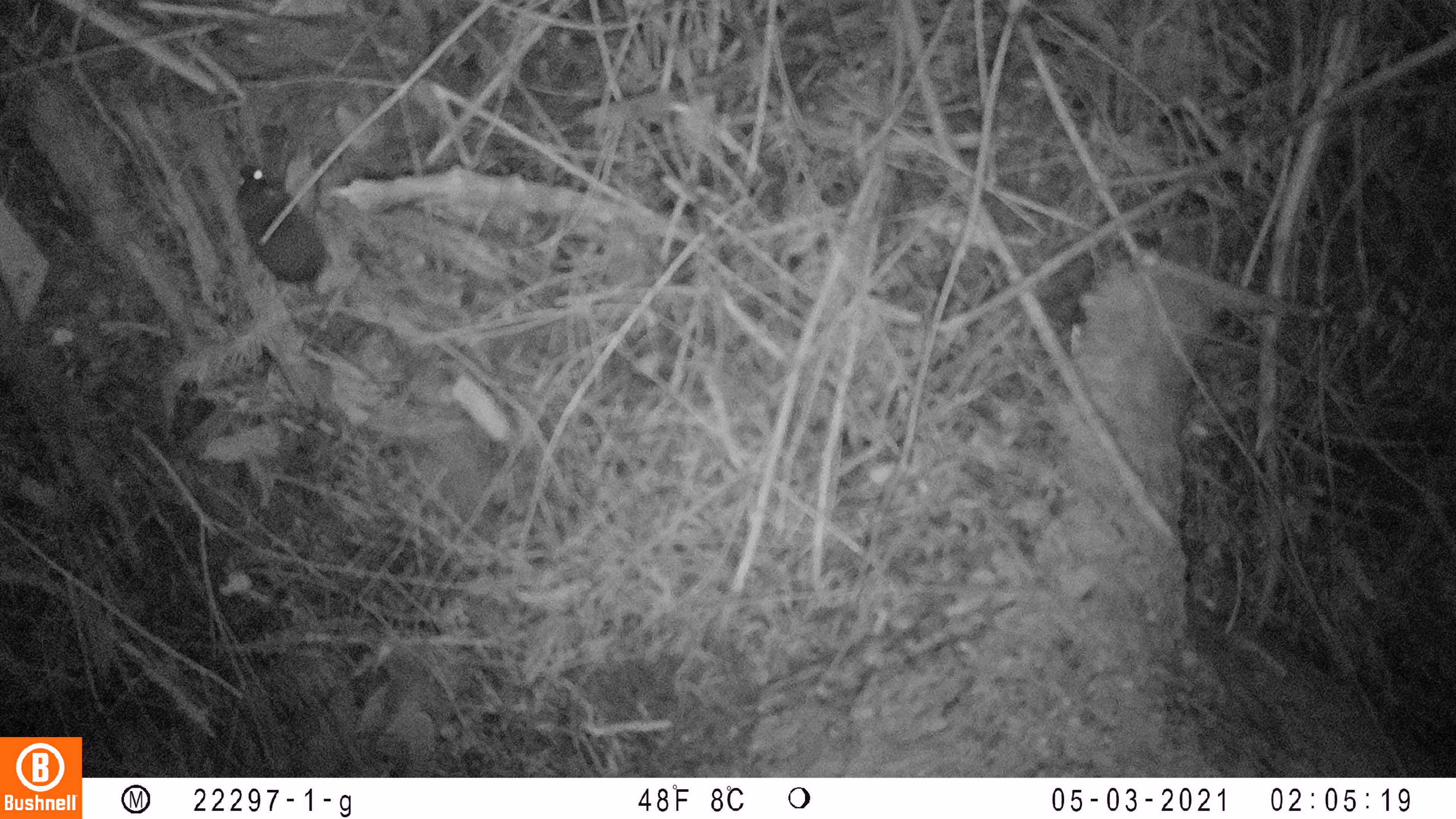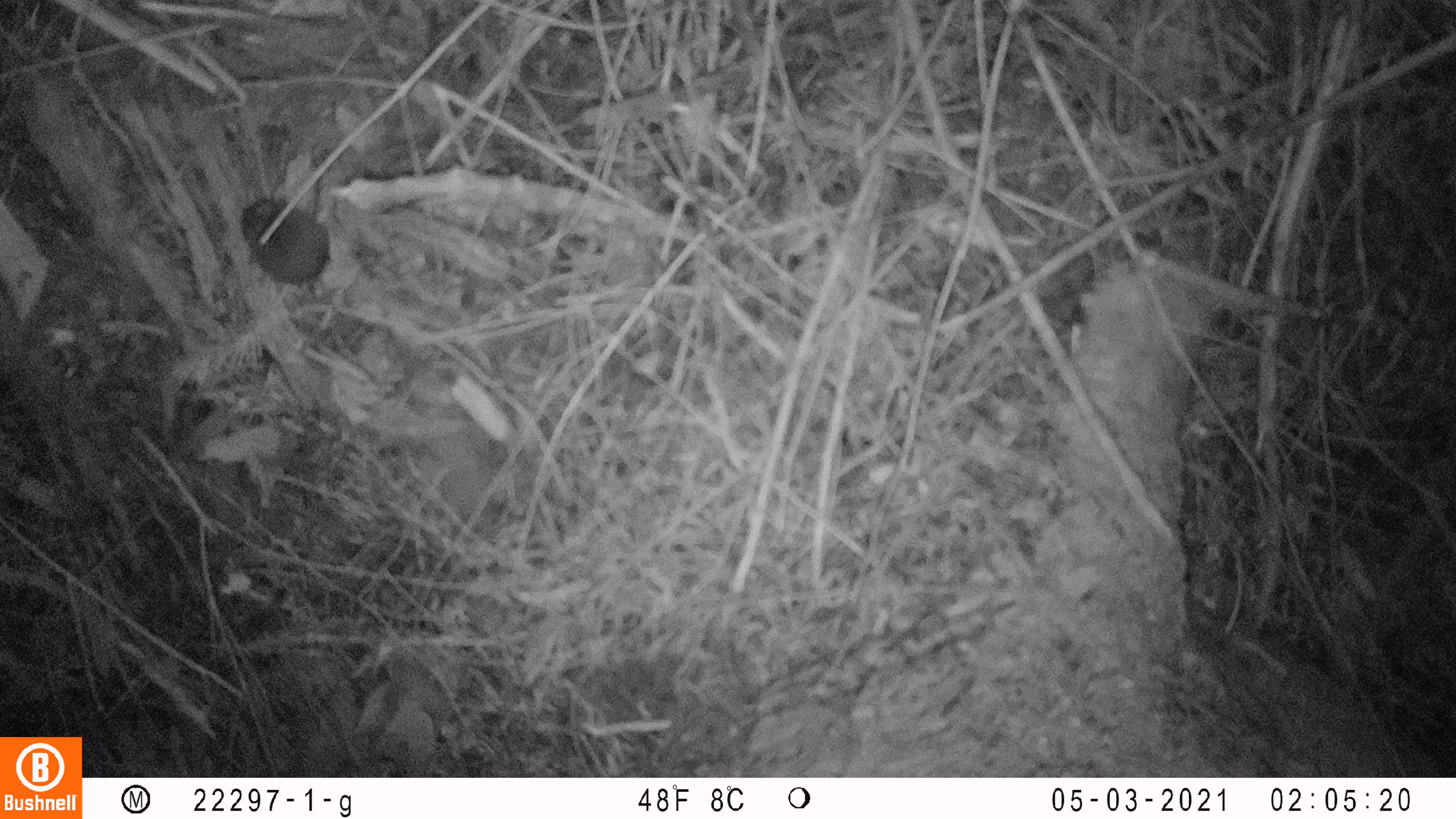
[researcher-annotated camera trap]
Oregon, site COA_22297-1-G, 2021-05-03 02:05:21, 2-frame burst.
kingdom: Animalia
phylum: Chordata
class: Mammalia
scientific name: Mammalia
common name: small mammal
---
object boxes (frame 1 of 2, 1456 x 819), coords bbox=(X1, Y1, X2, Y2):
small mammal: bbox=(191, 126, 417, 374)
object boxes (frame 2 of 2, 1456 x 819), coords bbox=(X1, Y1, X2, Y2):
small mammal: bbox=(189, 184, 414, 351)